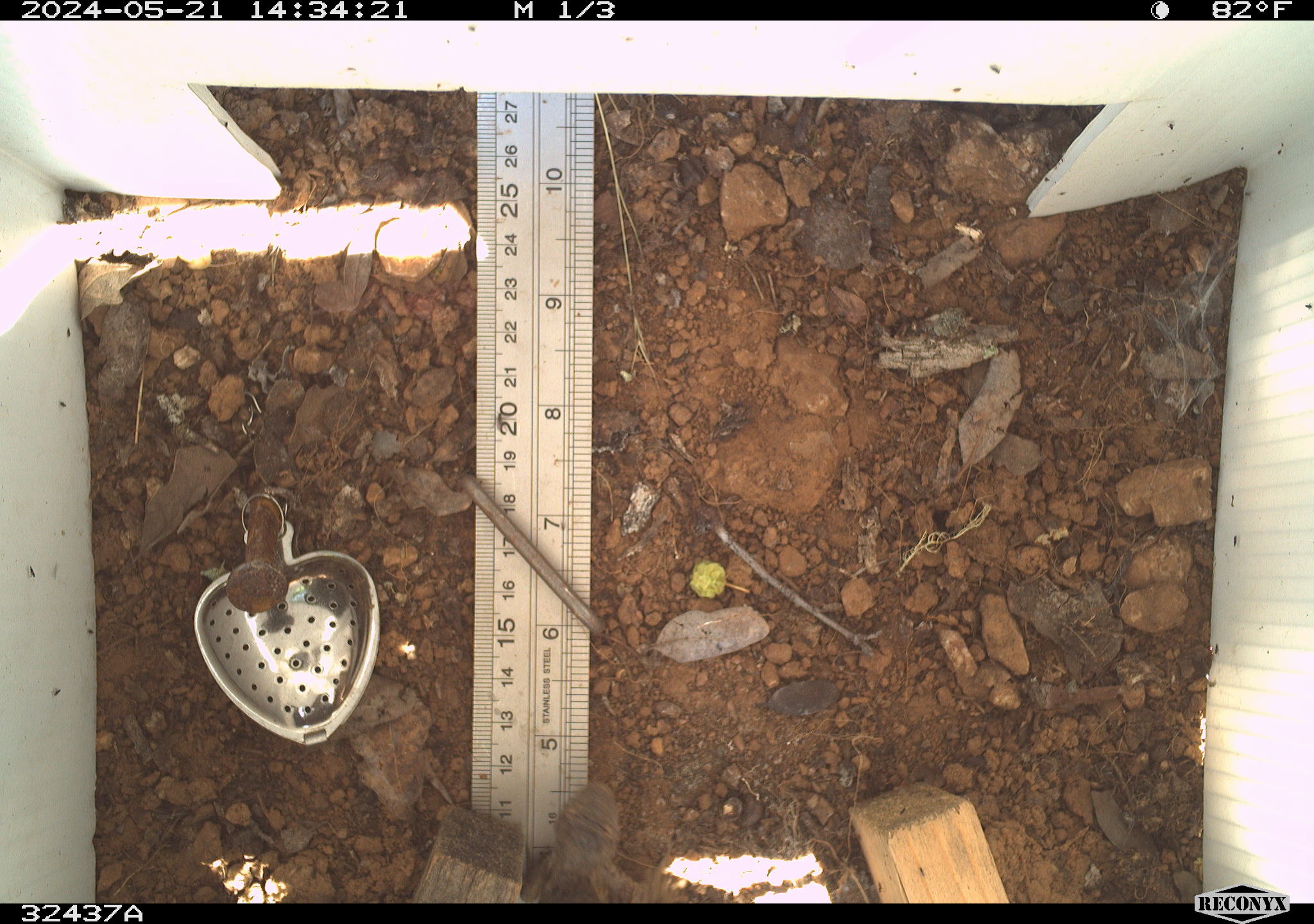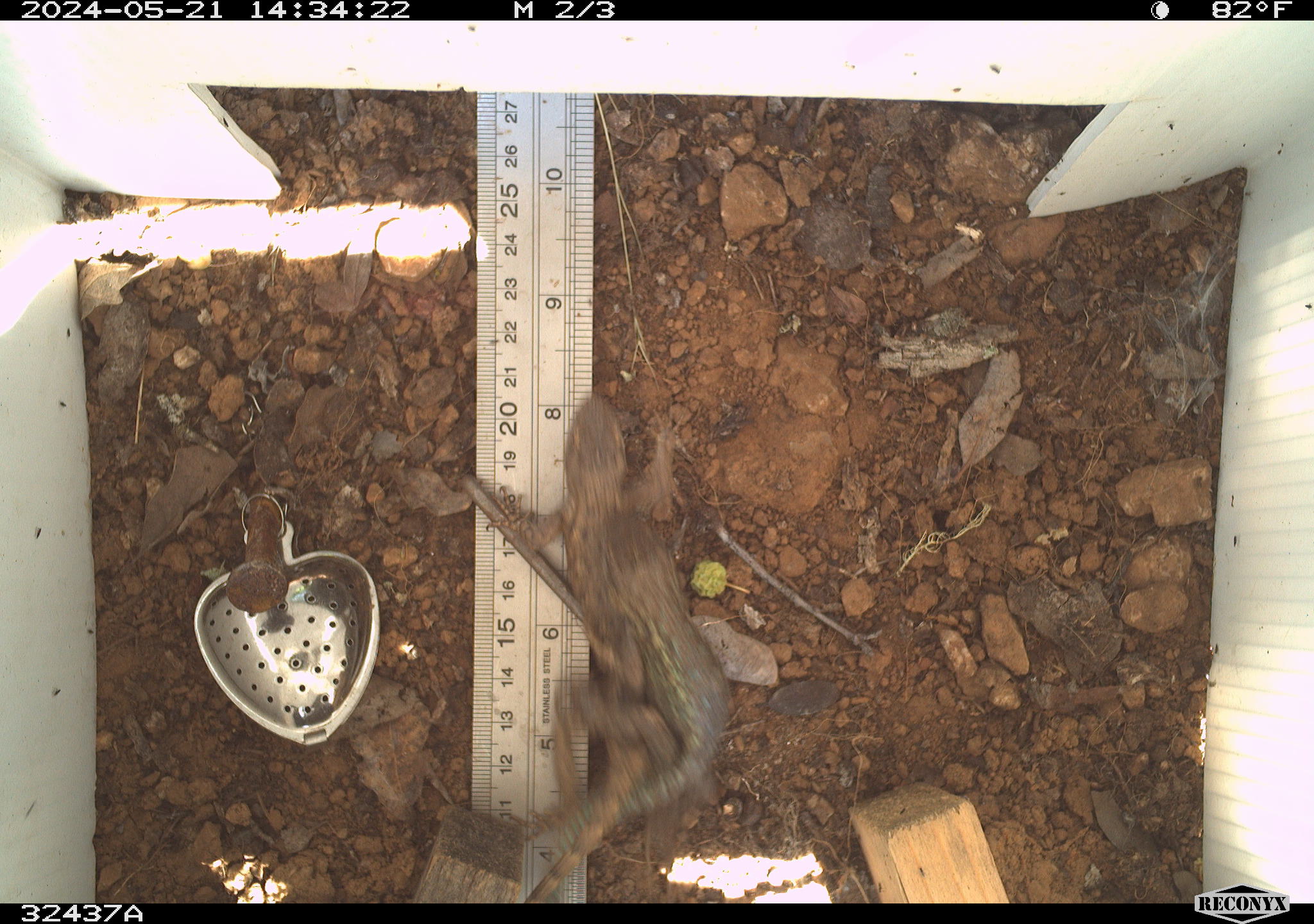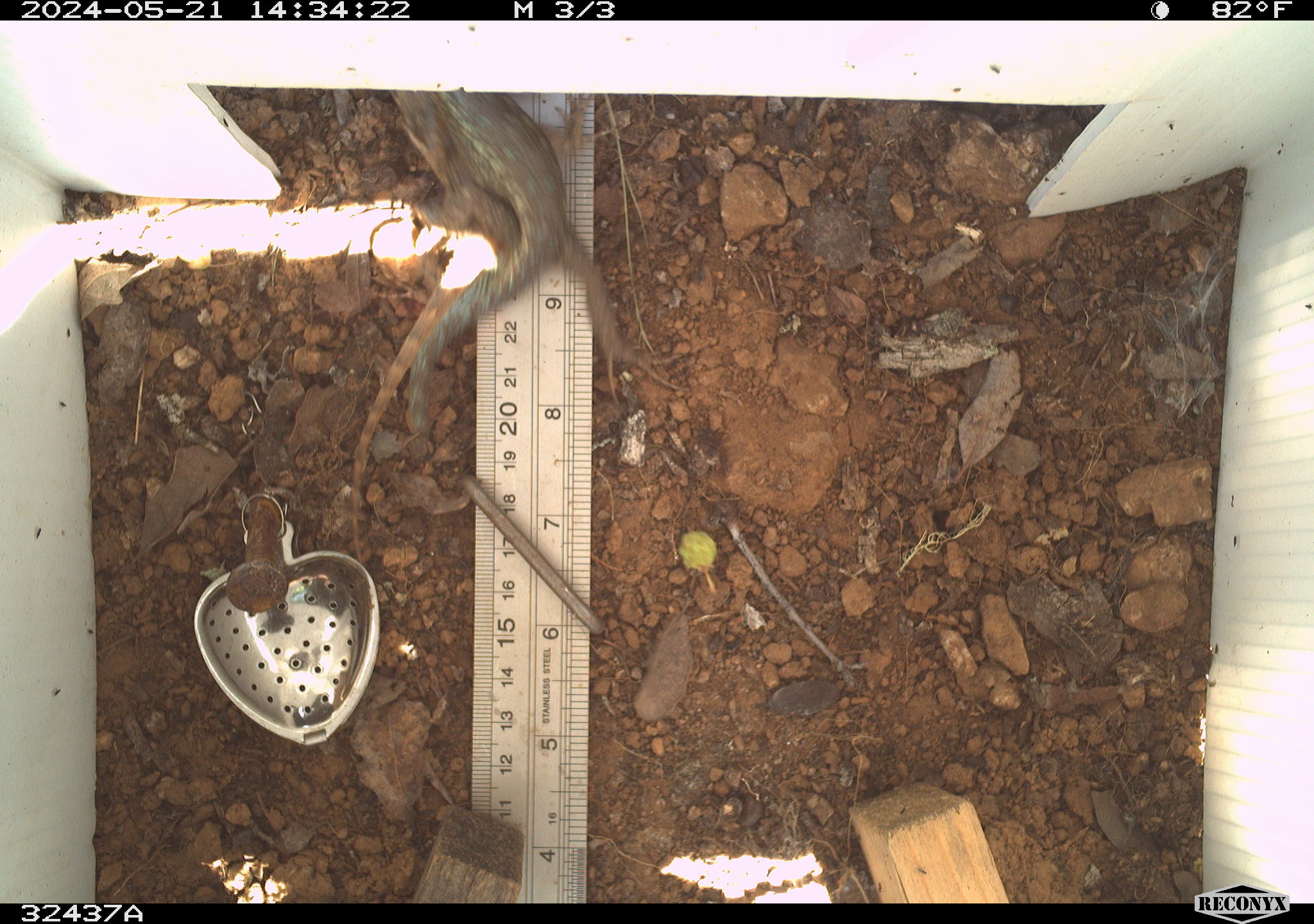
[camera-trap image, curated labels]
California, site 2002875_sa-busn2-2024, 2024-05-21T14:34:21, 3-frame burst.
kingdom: Animalia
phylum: Chordata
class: Reptilia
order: Squamata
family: Phrynosomatidae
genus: Sceloporus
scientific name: Sceloporus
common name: spiny lizards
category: sceloporus species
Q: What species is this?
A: Sceloporus species (spiny lizards) (Sceloporus).